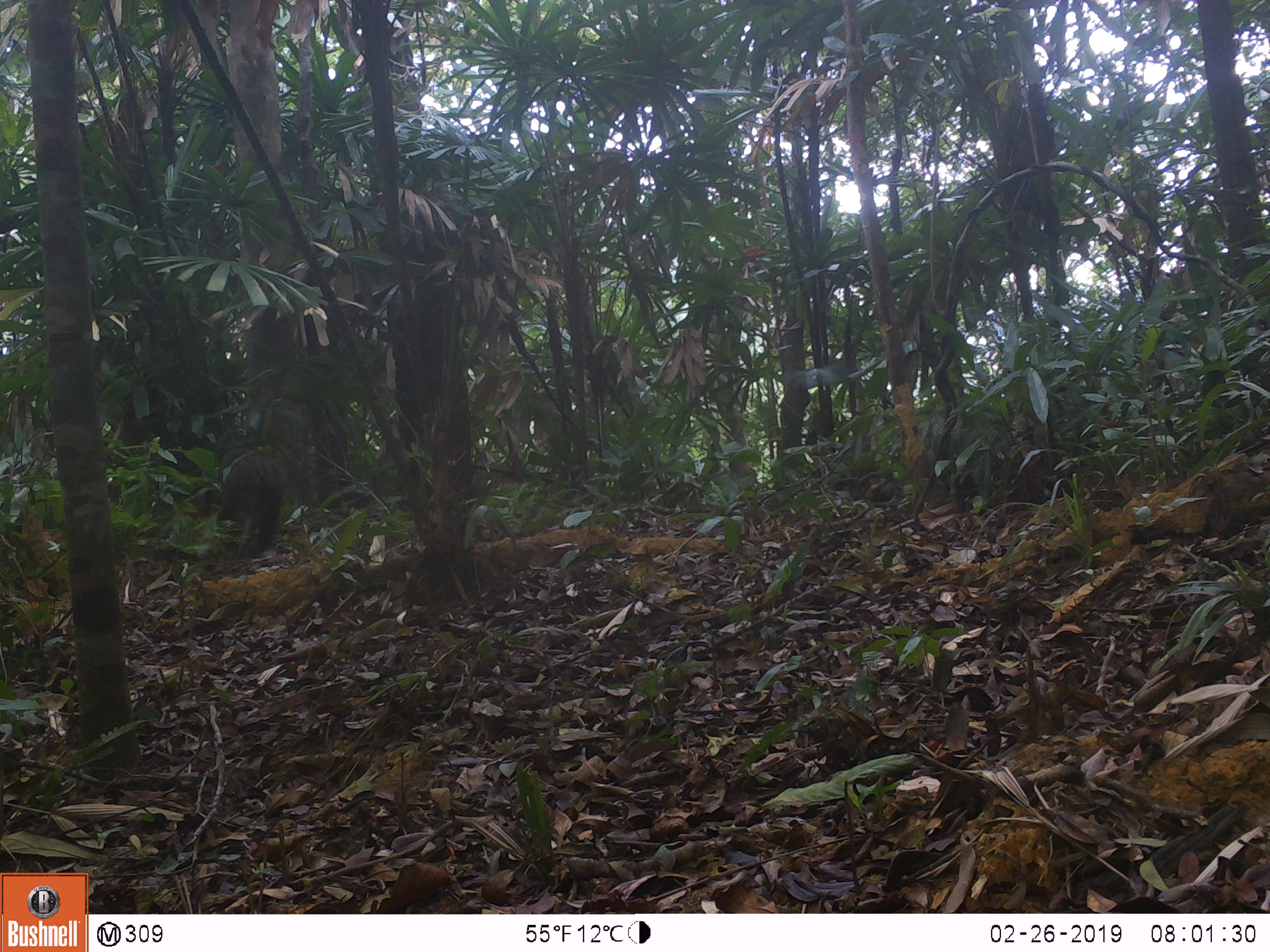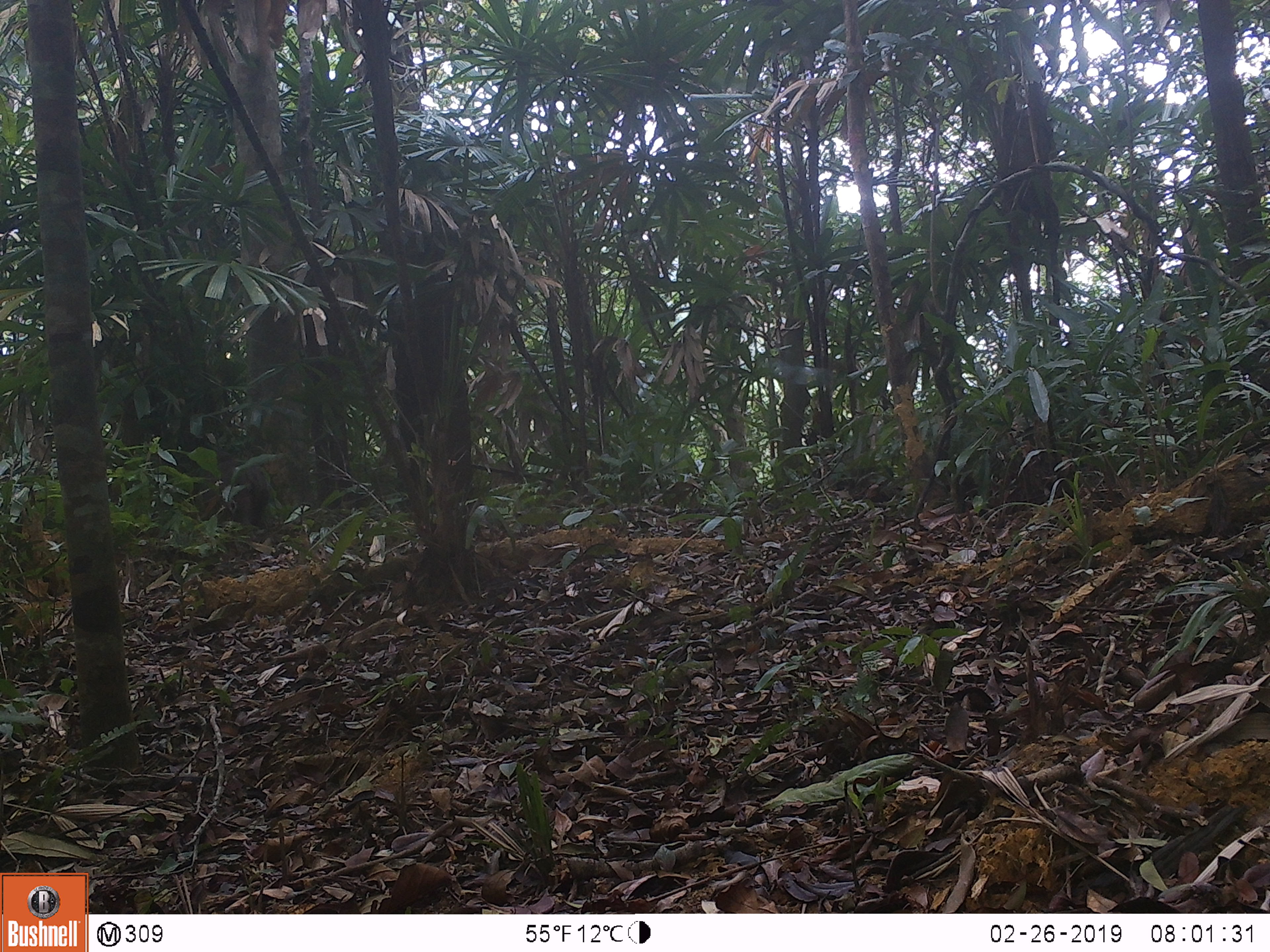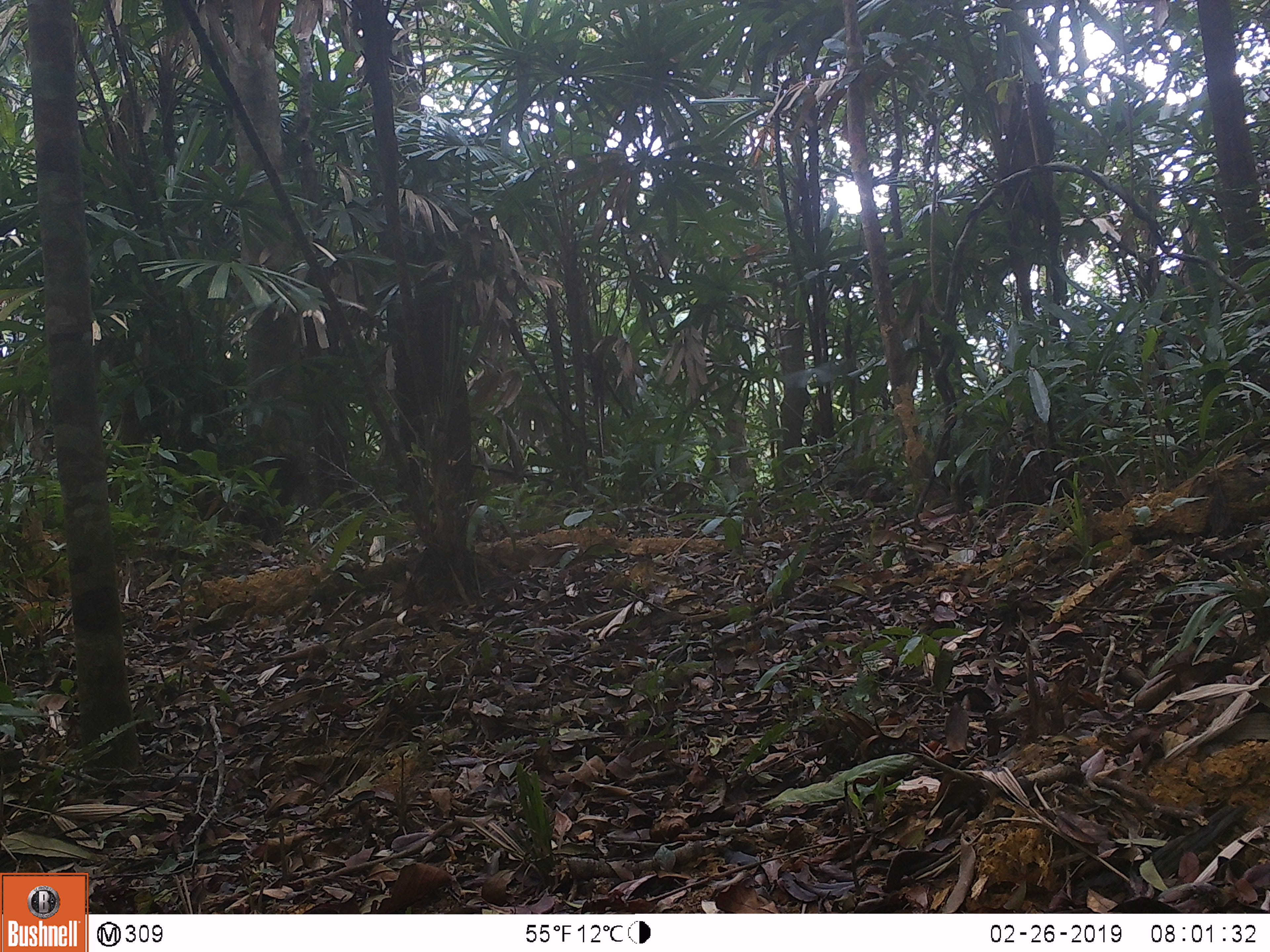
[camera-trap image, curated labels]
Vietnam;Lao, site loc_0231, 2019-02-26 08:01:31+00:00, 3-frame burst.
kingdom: Animalia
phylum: Chordata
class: Mammalia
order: Primates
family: Cercopithecidae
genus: Macaca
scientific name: Macaca arctoides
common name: stump-tailed macaque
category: stump tailed macaque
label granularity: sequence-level